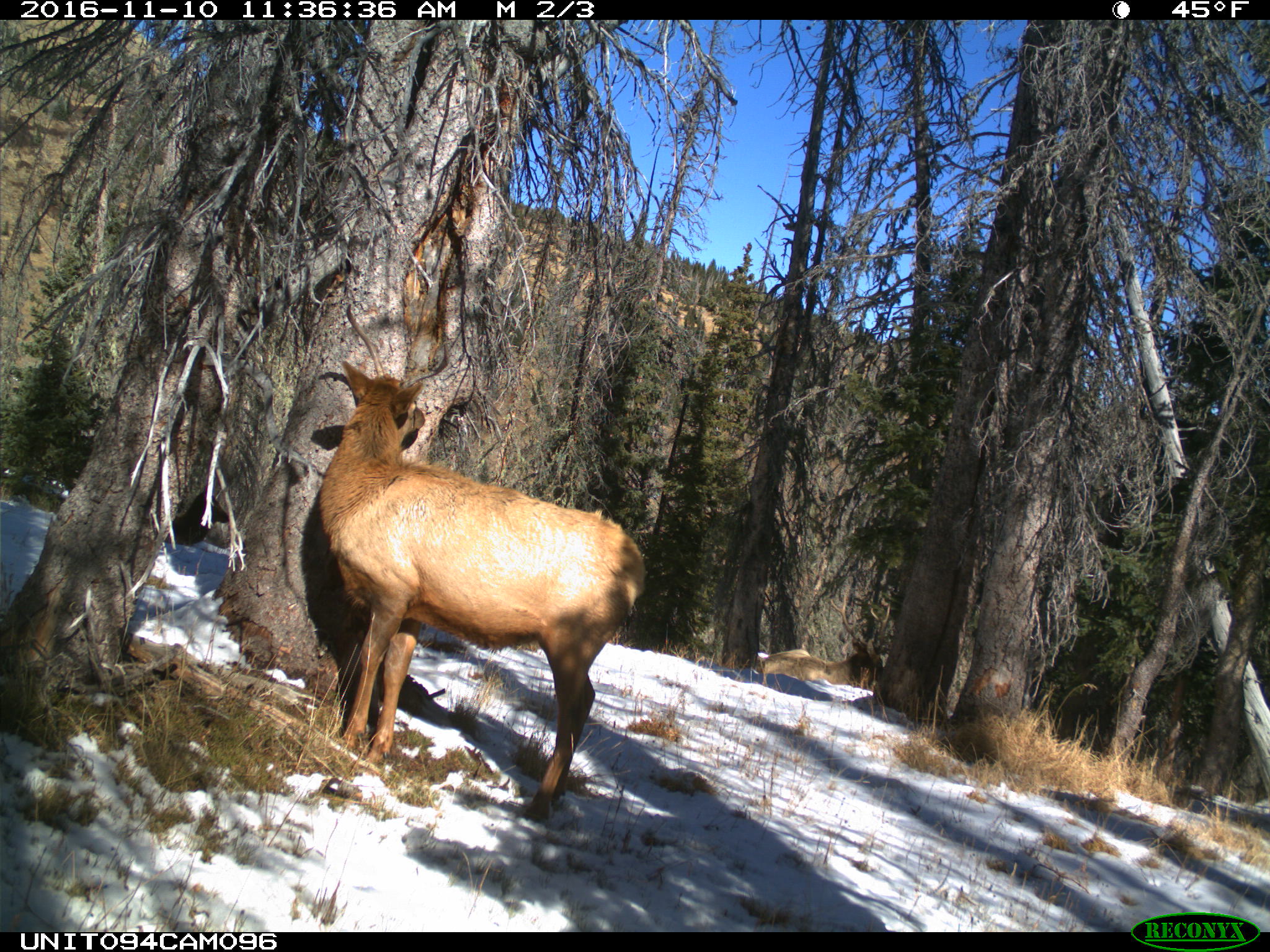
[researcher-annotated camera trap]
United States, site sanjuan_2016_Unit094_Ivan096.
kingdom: Animalia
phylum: Chordata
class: Mammalia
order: Artiodactyla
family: Cervidae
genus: Cervus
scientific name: Cervus elaphus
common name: red deer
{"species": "Cervus elaphus (red deer)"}